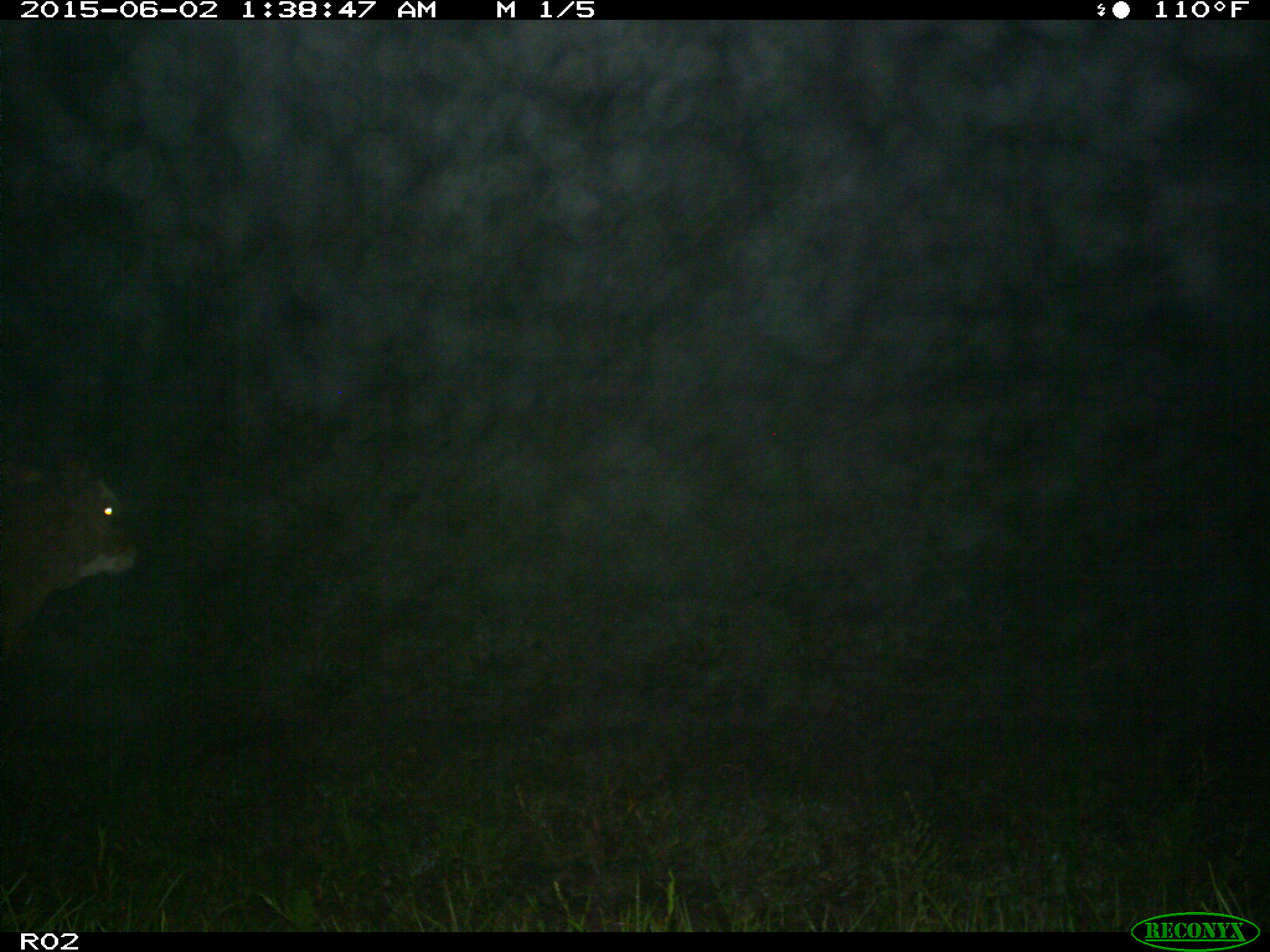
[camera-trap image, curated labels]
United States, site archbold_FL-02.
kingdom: Animalia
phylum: Chordata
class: Mammalia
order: Artiodactyla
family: Bovidae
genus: Bos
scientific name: Bos taurus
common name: domestic cow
Bos taurus (domestic cow).